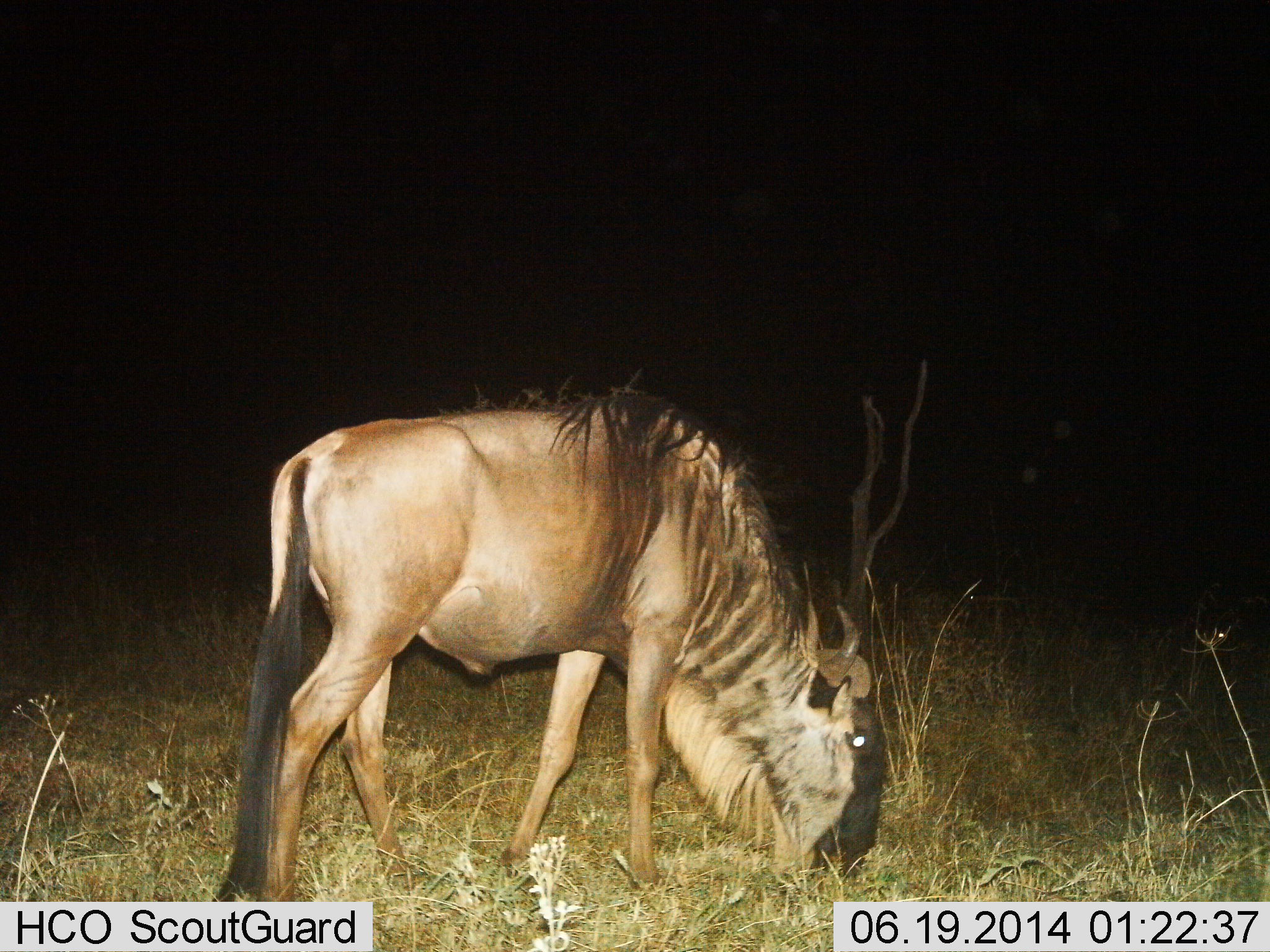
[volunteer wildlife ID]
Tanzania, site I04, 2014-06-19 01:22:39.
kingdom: Animalia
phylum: Chordata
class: Mammalia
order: Artiodactyla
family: Bovidae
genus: Connochaetes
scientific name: Connochaetes taurinus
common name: blue wildebeest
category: wildebeest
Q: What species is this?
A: Wildebeest (blue wildebeest) (Connochaetes taurinus).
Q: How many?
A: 1.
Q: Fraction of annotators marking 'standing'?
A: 10%.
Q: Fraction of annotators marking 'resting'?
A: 0%.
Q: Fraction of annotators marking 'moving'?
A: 0%.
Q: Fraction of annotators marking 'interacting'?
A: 0%.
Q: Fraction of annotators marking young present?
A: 0%.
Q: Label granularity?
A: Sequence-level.